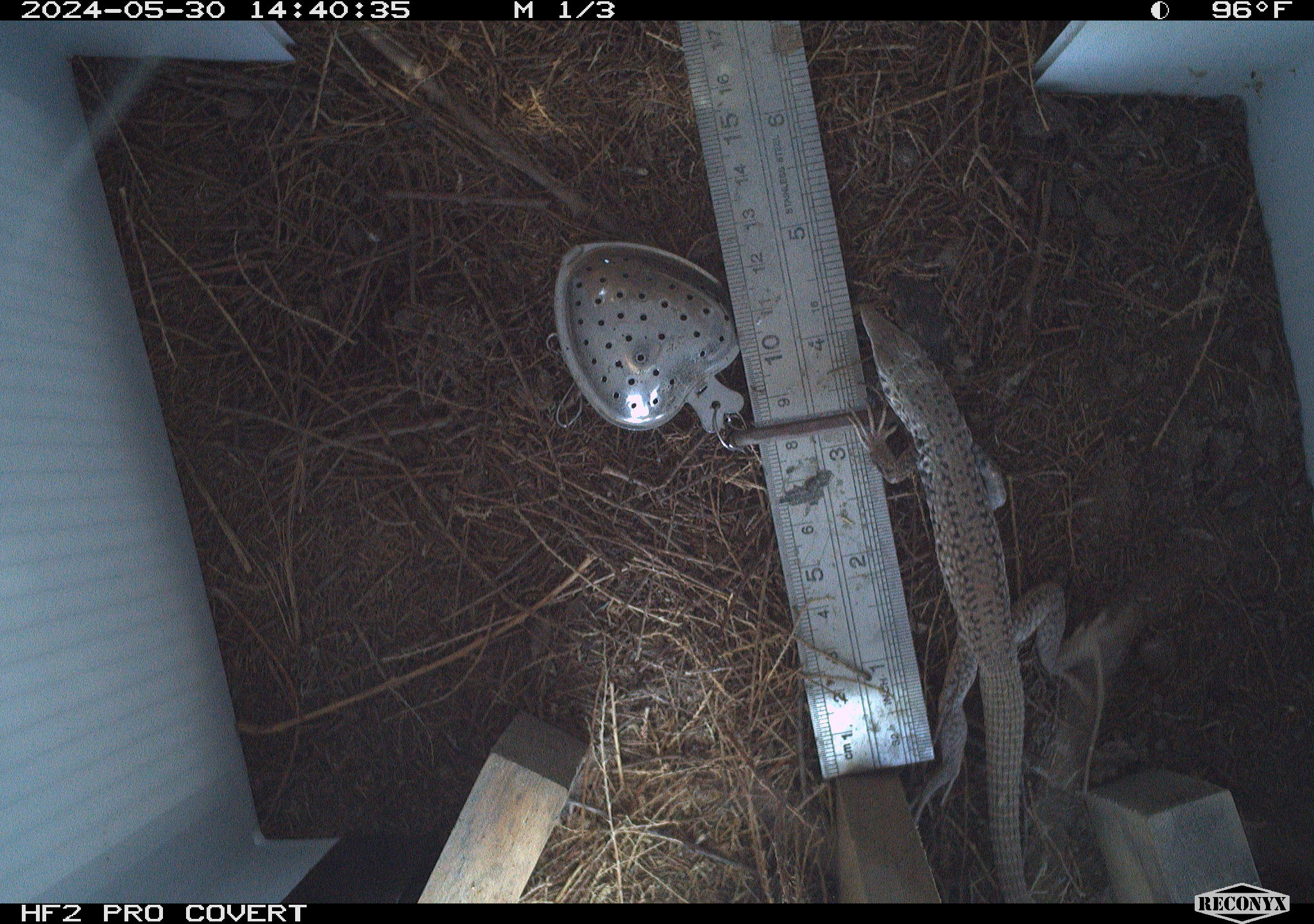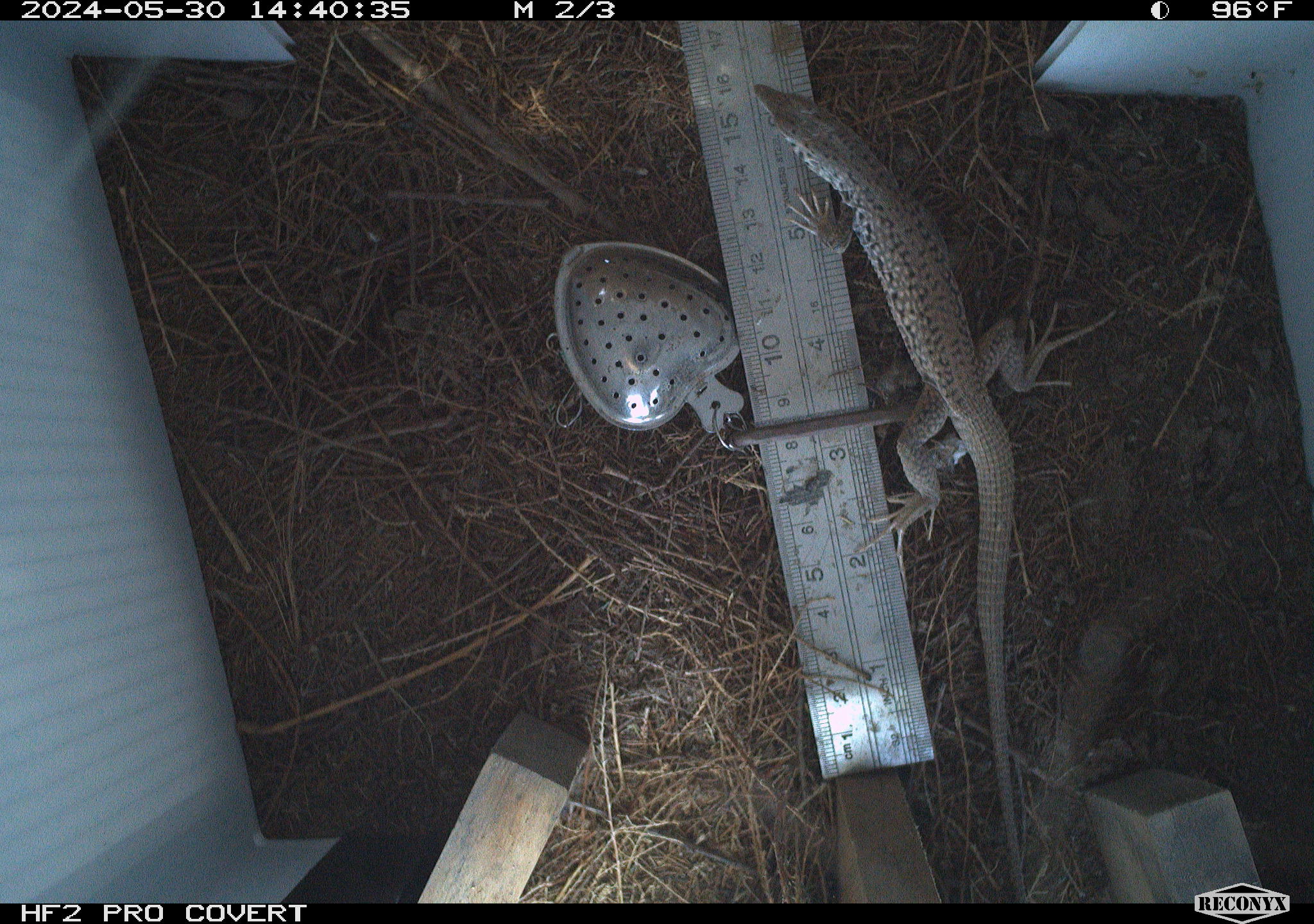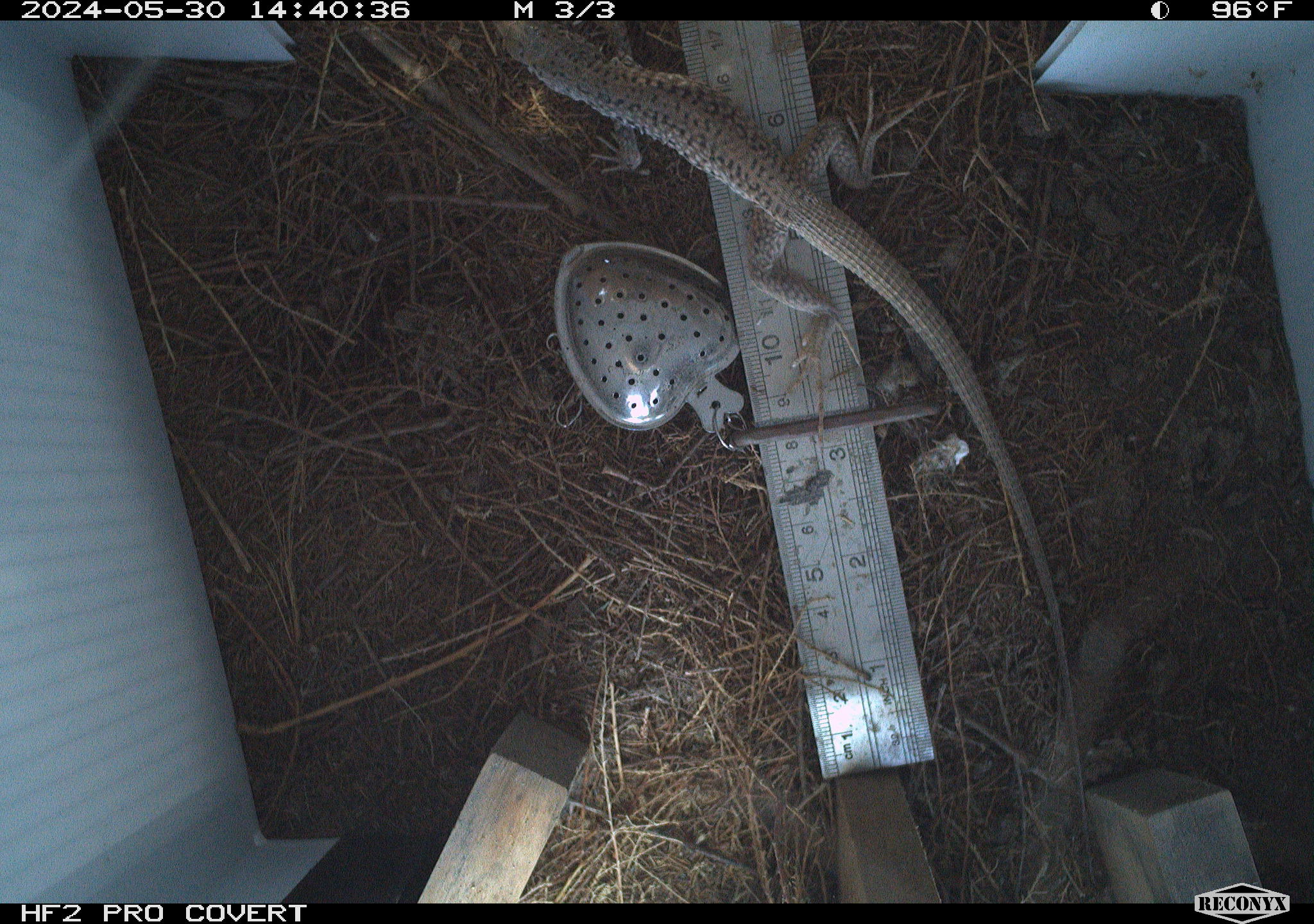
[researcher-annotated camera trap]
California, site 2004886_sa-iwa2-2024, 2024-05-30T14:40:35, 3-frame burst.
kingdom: Animalia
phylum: Chordata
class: Reptilia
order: Squamata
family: Teiidae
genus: Aspidoscelis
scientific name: Aspidoscelis tigris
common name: western whiptail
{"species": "western whiptail (Aspidoscelis tigris)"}